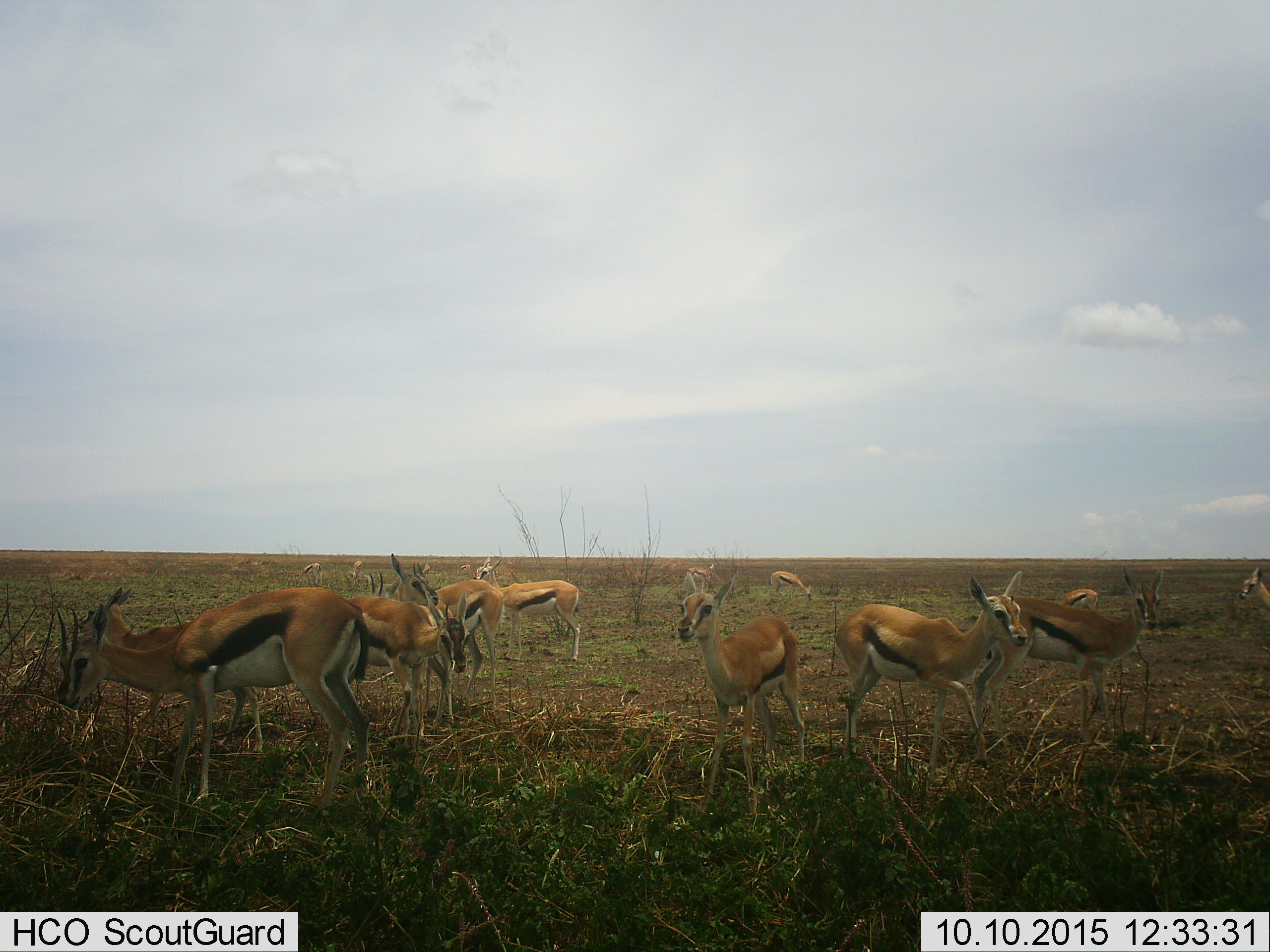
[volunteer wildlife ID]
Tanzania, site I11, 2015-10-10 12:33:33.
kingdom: Animalia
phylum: Chordata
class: Mammalia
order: Artiodactyla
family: Bovidae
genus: Eudorcas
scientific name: Eudorcas thomsonii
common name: thomson's gazelle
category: gazellethomsons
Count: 11-50.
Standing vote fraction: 90%.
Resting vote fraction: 20%.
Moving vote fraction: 10%.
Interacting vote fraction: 0%.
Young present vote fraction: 30%.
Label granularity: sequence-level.